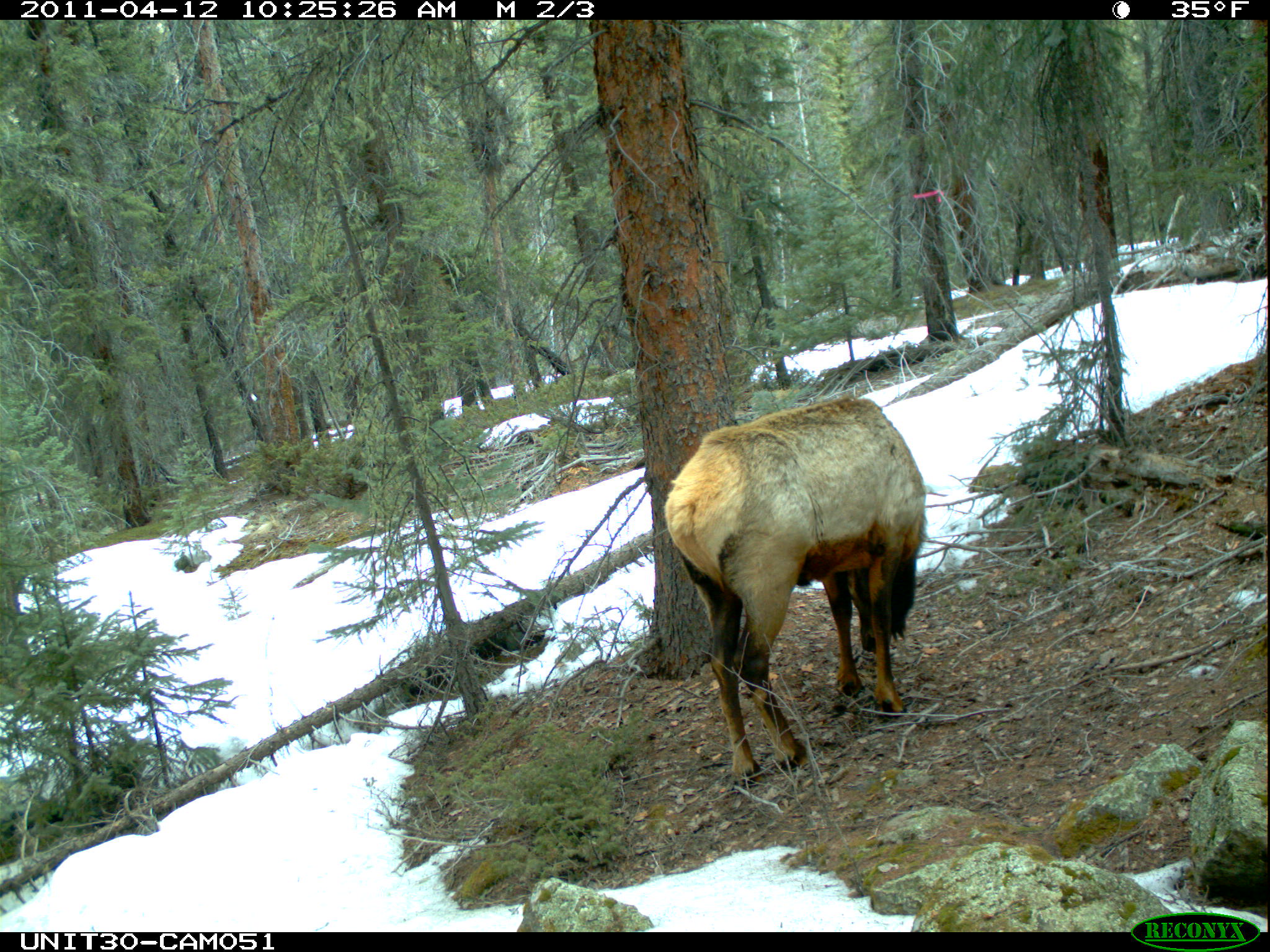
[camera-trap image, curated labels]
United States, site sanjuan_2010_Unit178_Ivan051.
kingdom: Animalia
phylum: Chordata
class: Mammalia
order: Artiodactyla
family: Cervidae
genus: Cervus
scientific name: Cervus elaphus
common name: red deer